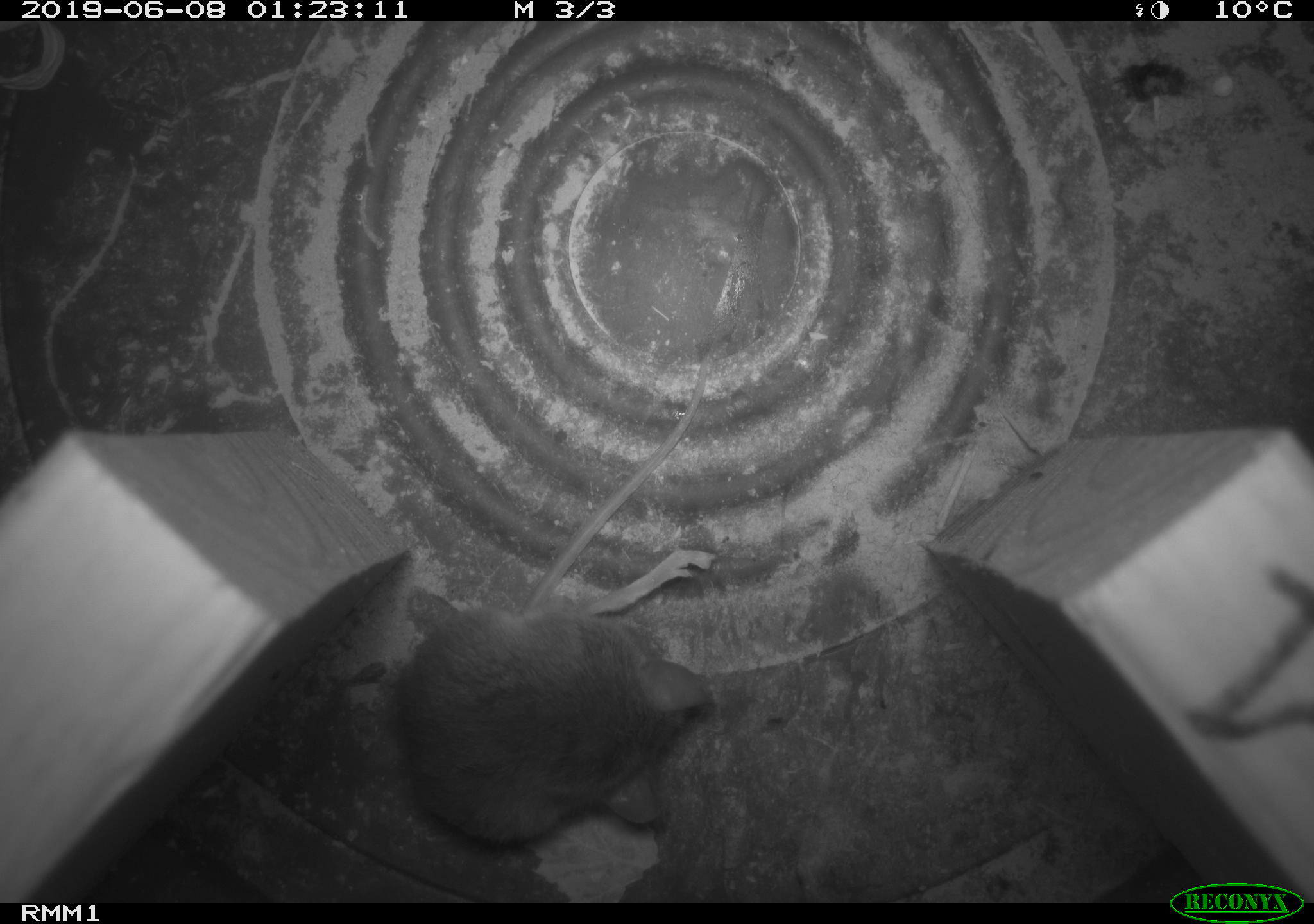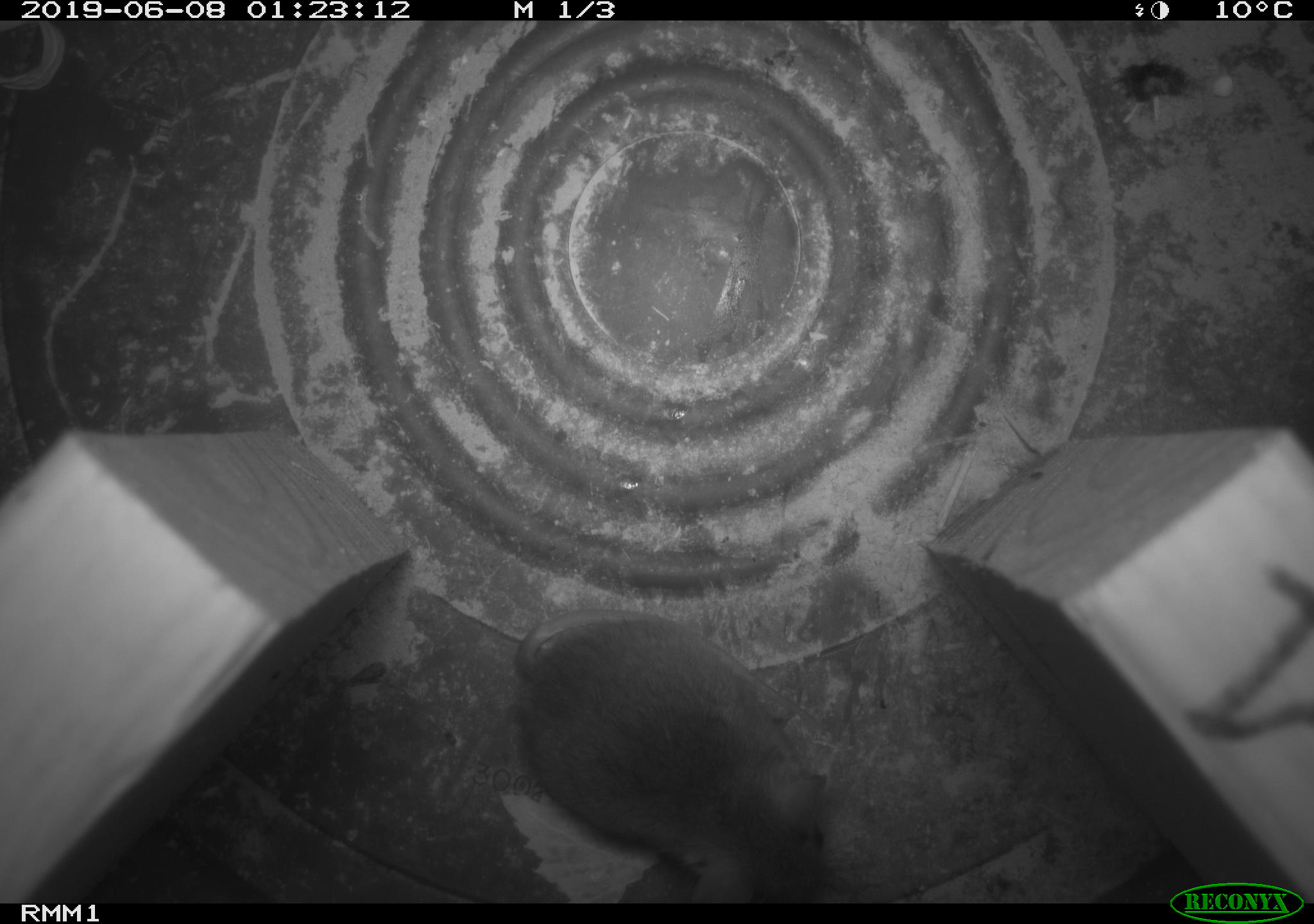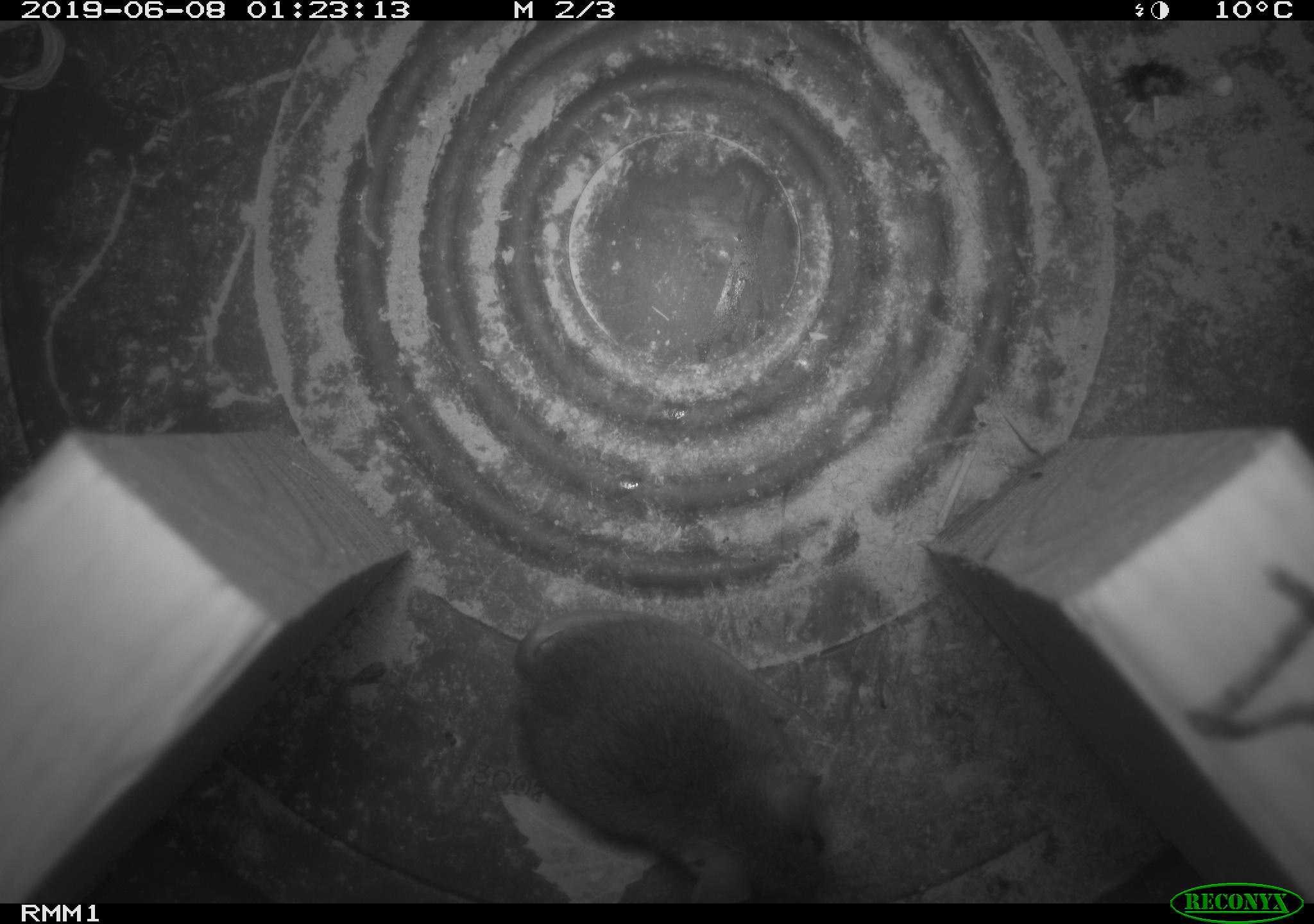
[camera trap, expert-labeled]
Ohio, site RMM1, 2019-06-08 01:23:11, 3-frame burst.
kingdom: Animalia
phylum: Chordata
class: Mammalia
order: Rodentia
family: Cricetidae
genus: Peromyscus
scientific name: Peromyscus leucopus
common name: white-footed mouse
White-footed mouse (Peromyscus leucopus).